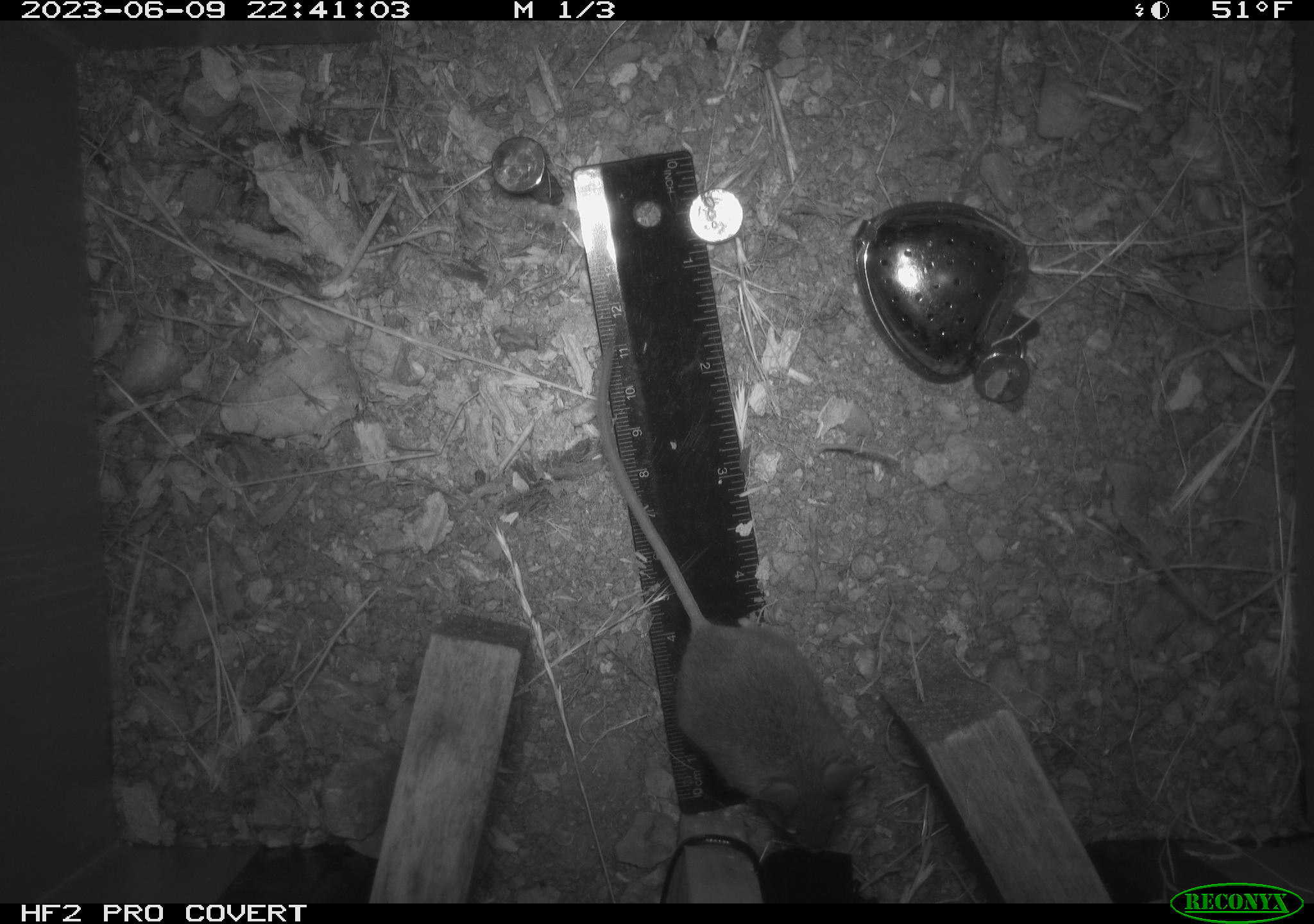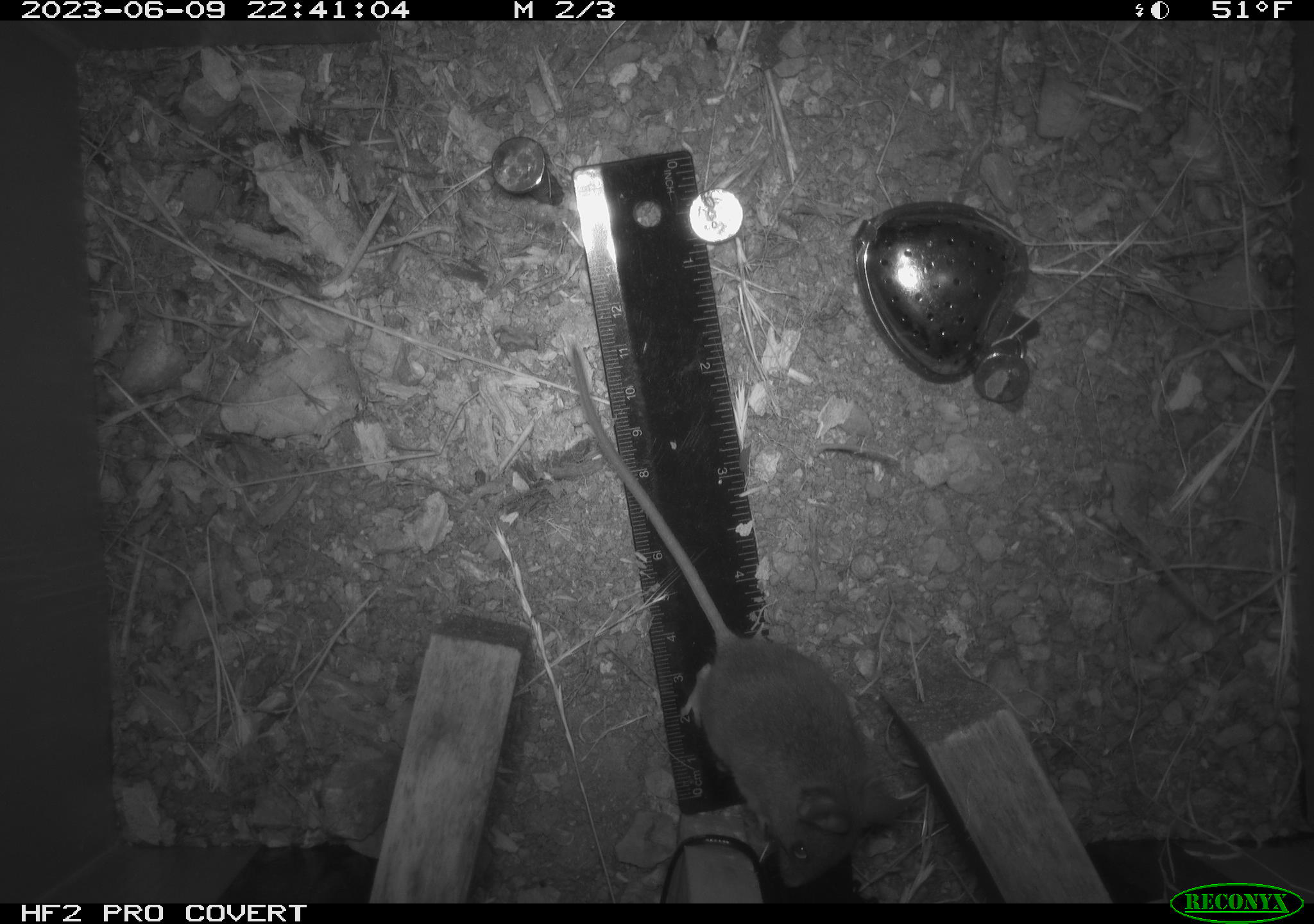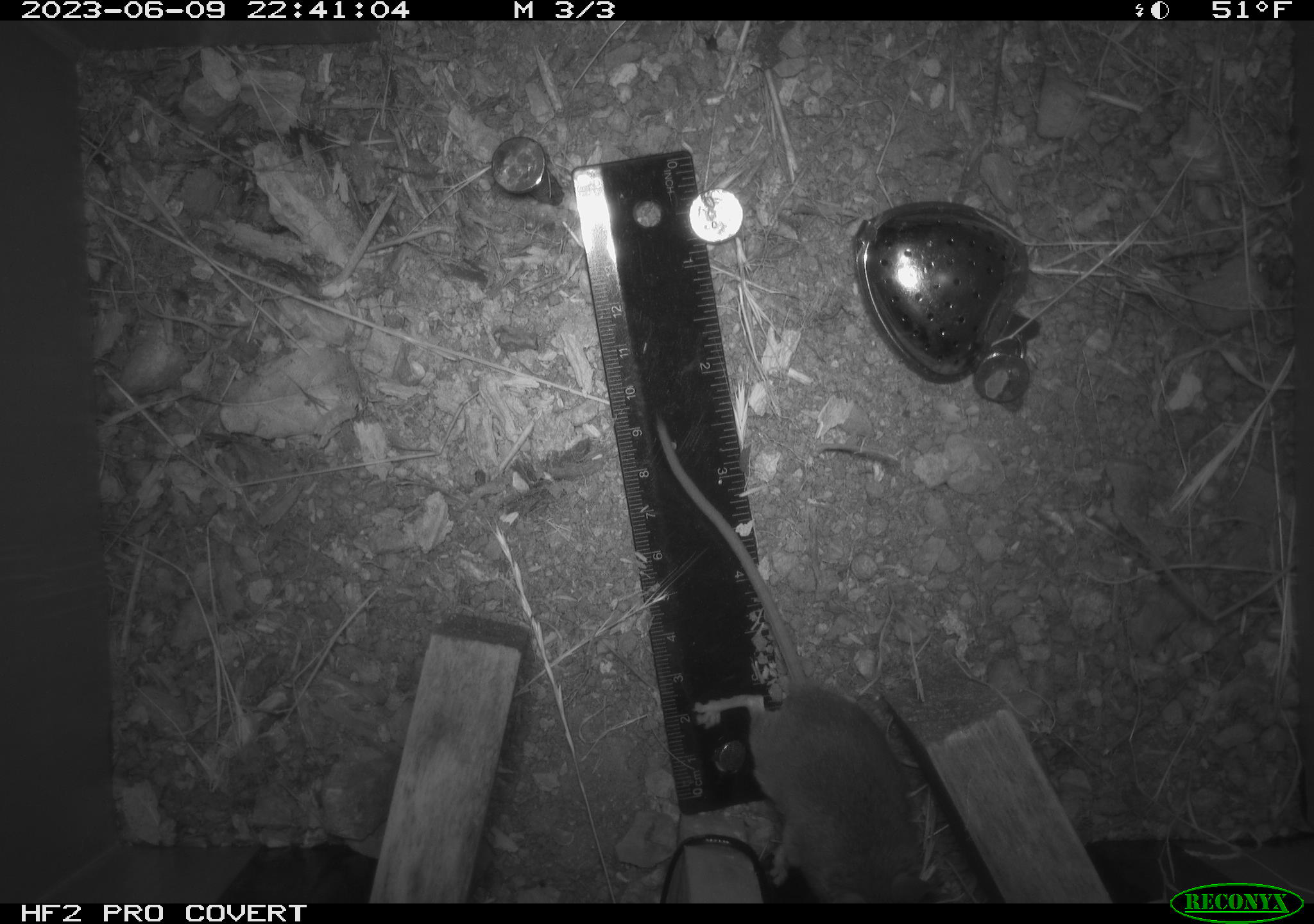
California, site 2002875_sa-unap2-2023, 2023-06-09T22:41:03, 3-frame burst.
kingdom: Animalia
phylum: Chordata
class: Mammalia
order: Rodentia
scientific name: Rodentia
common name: mouse species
Mouse species (Rodentia).